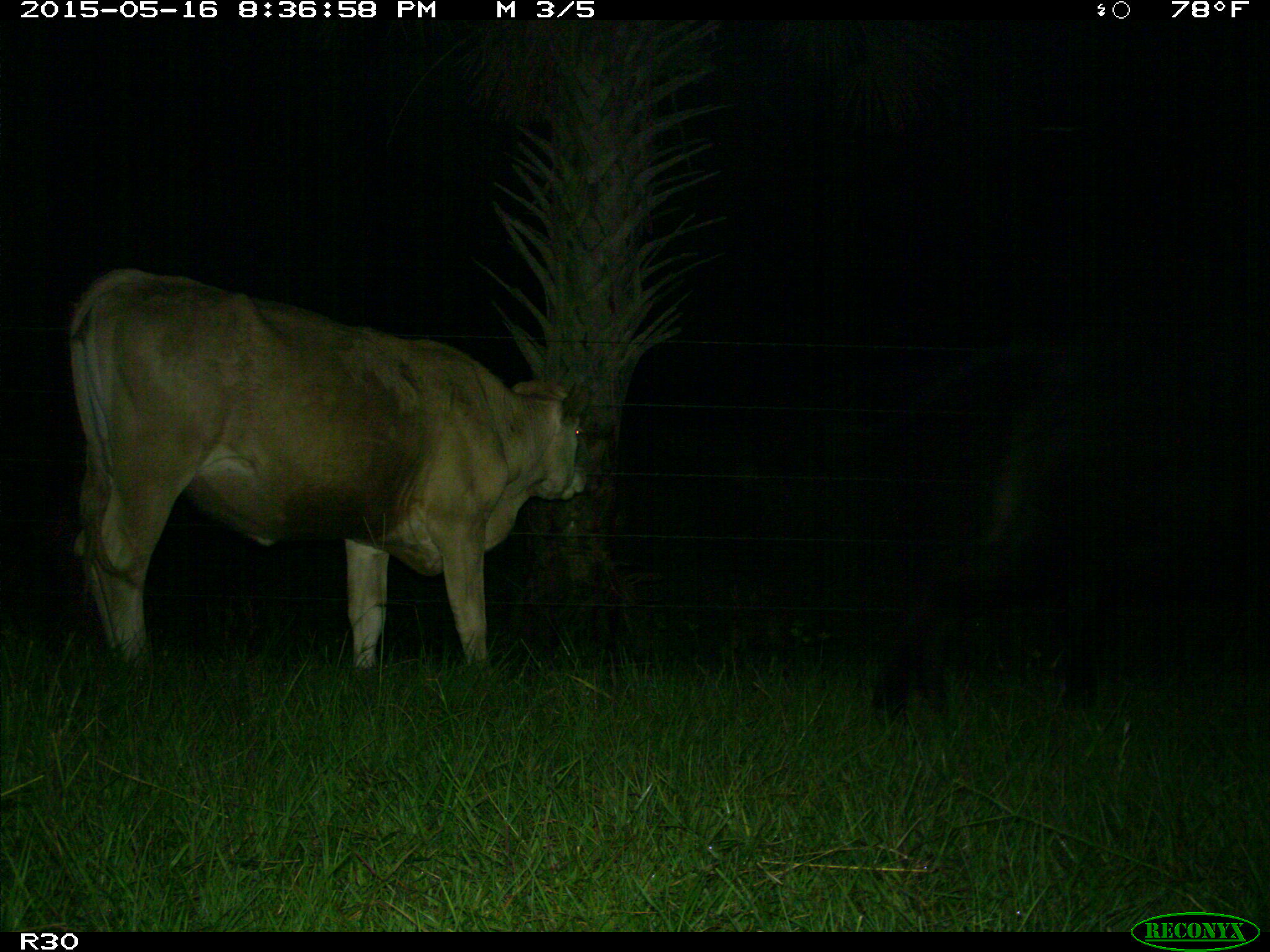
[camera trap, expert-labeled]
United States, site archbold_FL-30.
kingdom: Animalia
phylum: Chordata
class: Mammalia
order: Artiodactyla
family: Bovidae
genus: Bos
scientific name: Bos taurus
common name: domestic cow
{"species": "Bos taurus (domestic cow)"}